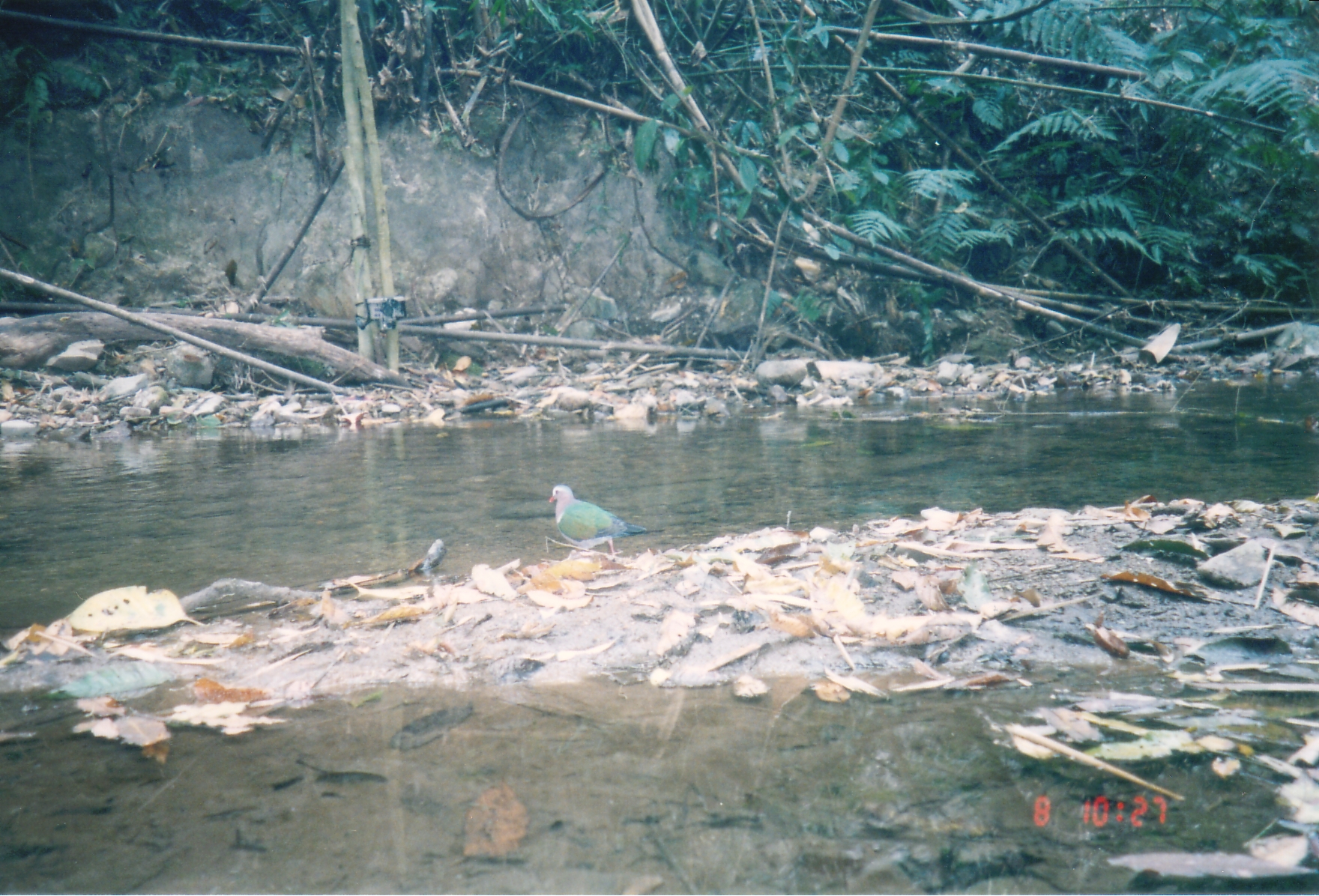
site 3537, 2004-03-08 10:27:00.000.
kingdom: Animalia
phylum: Chordata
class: Aves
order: Columbiformes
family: Columbidae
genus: Chalcophaps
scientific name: Chalcophaps indica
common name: asian emerald dove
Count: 1.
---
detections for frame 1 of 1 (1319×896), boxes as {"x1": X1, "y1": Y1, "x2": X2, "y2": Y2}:
chalcophaps indica: {"x1": 548, "y1": 482, "x2": 665, "y2": 559}